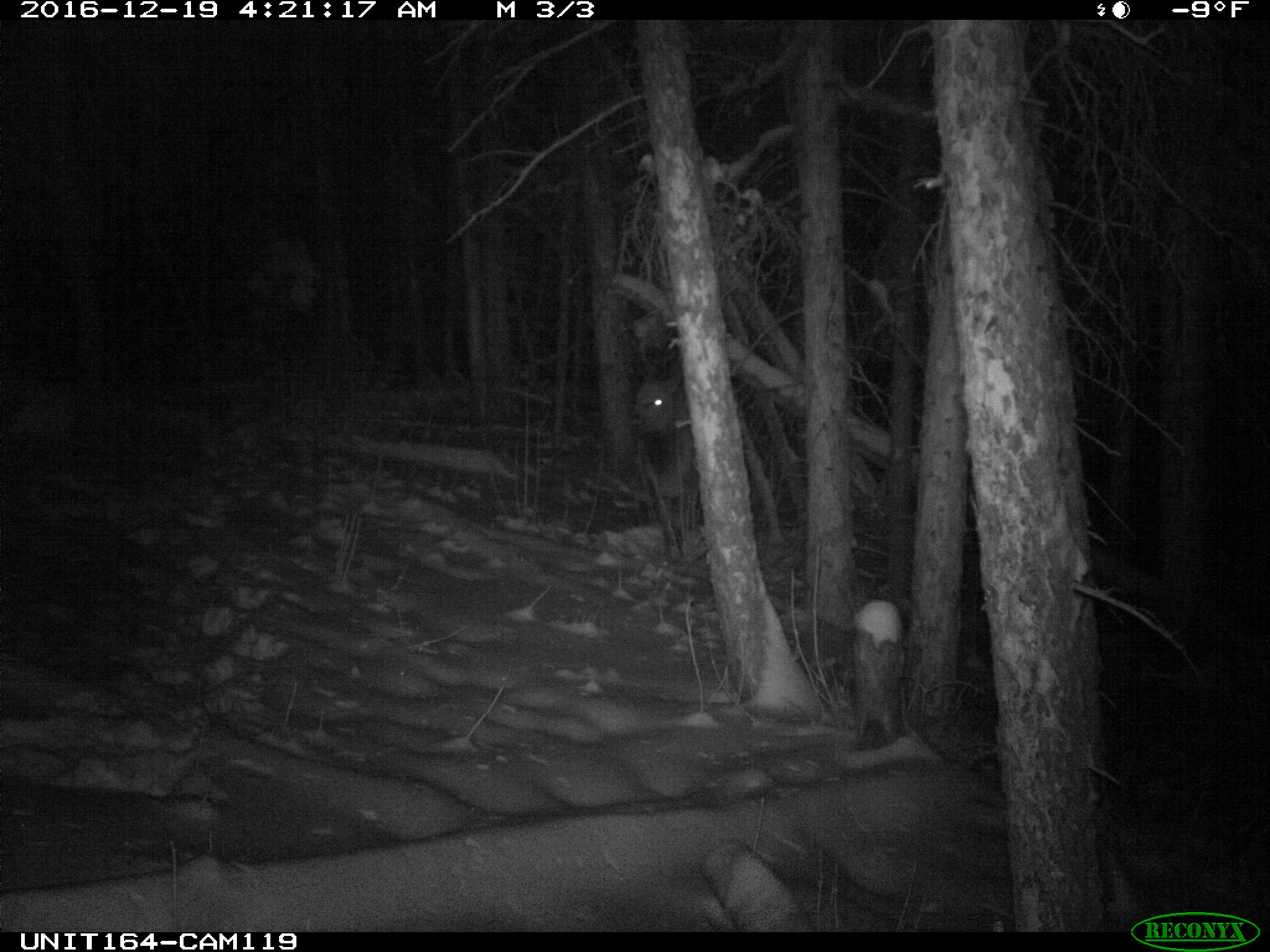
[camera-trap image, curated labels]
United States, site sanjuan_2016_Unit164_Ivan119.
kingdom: Animalia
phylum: Chordata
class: Mammalia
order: Artiodactyla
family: Cervidae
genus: Cervus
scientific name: Cervus elaphus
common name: red deer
Cervus elaphus (red deer).